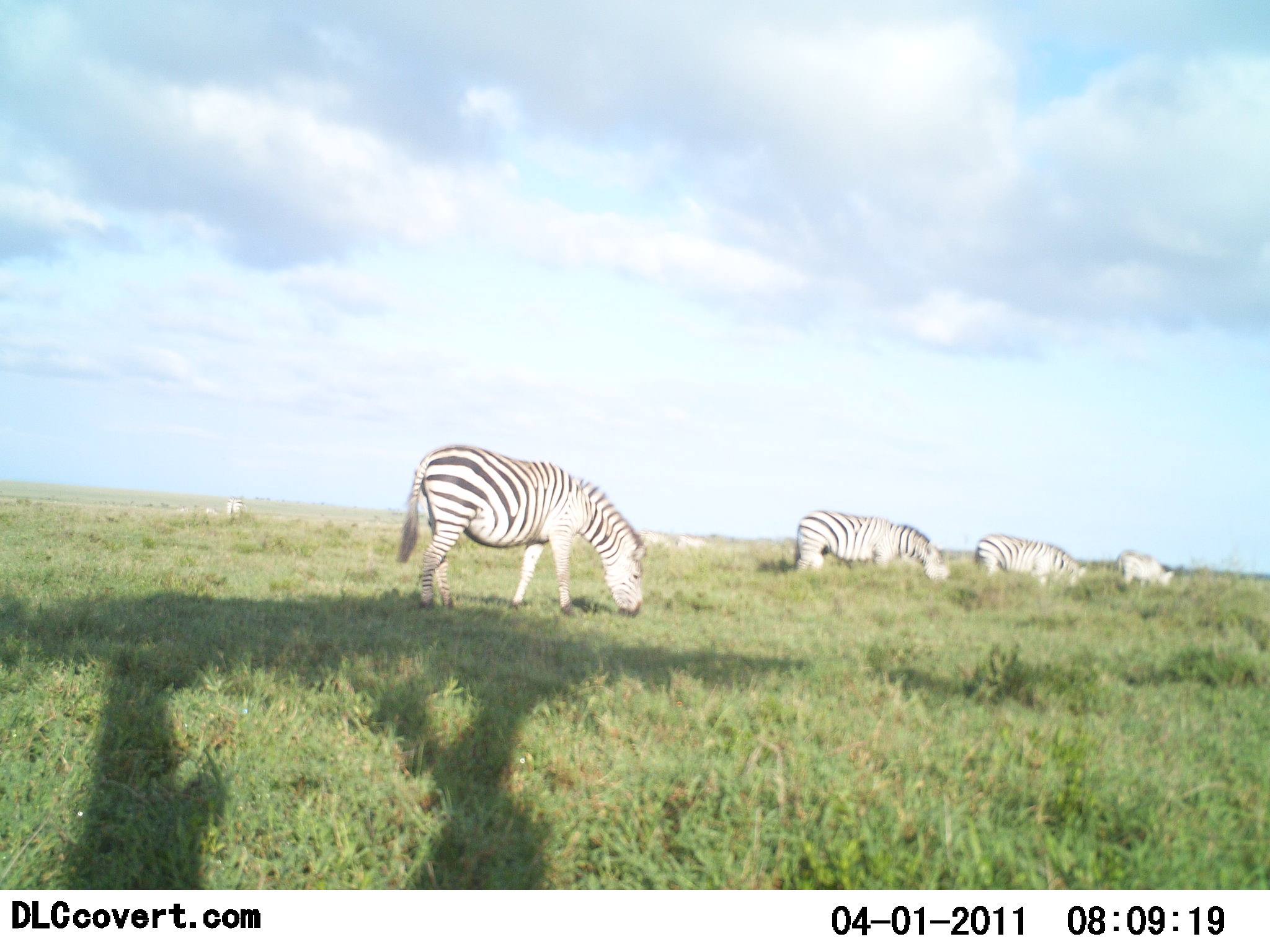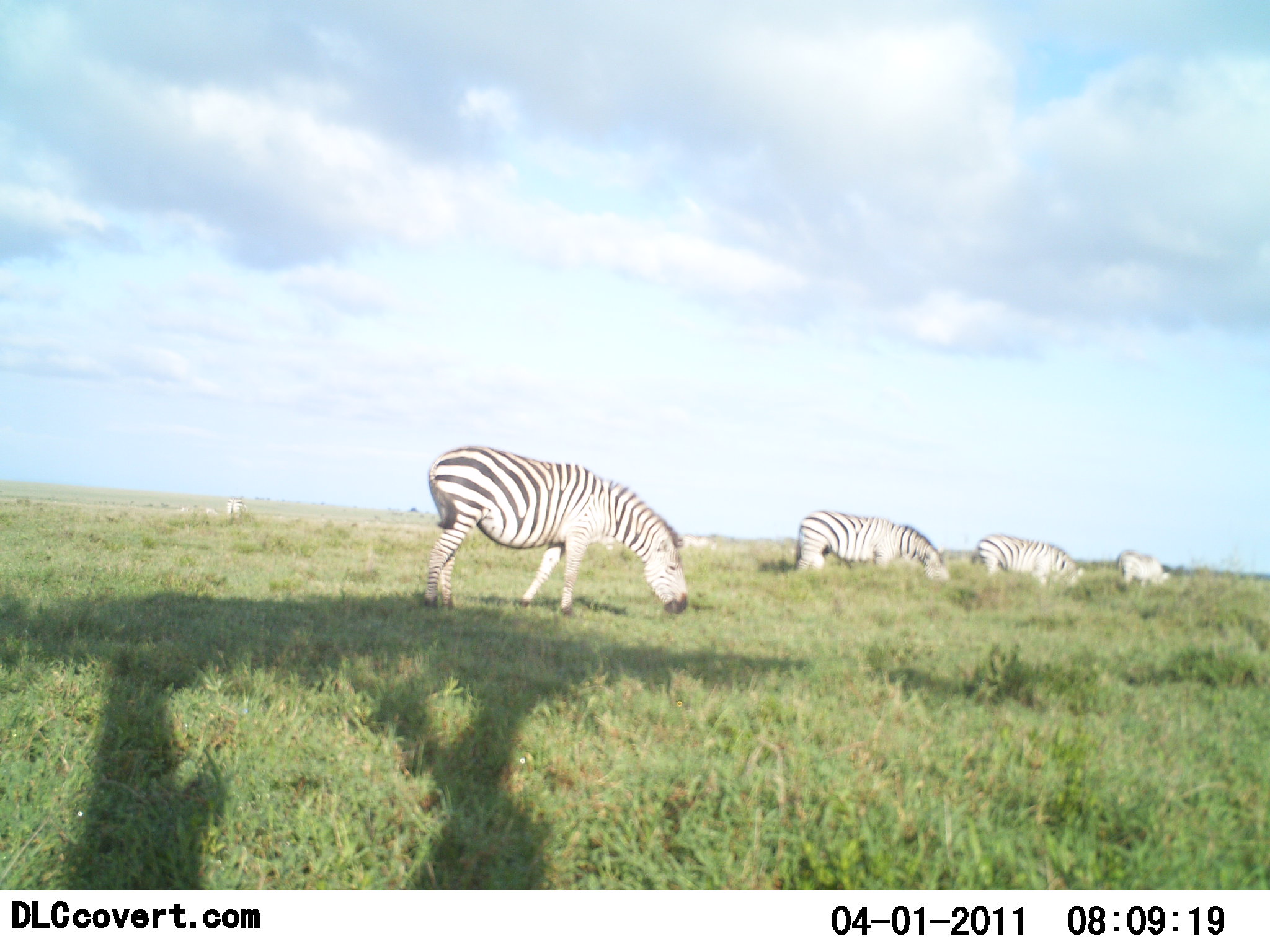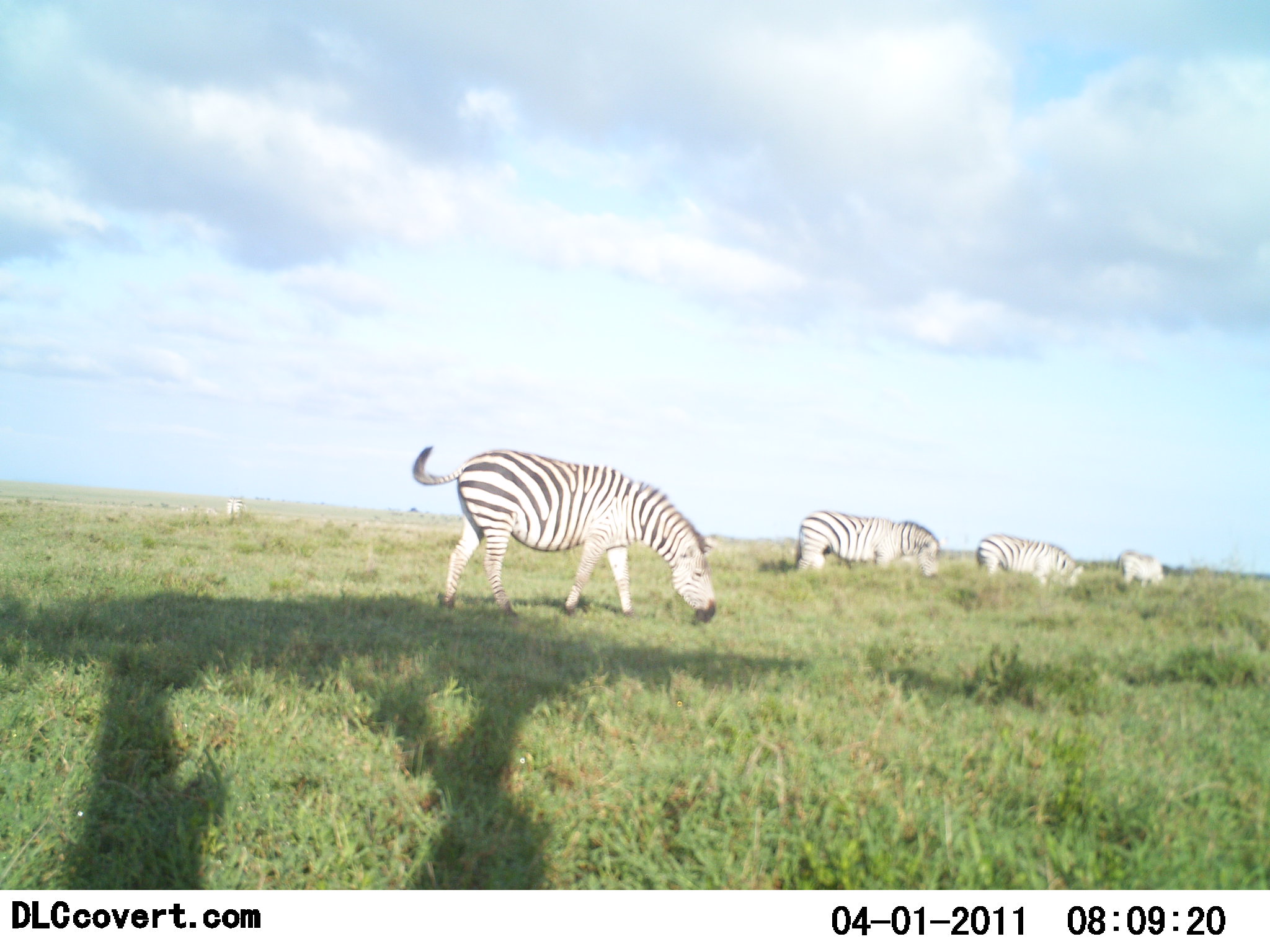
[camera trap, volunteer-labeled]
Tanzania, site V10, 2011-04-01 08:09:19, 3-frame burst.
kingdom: Animalia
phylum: Chordata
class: Mammalia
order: Perissodactyla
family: Equidae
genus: Equus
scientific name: Equus quagga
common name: plains zebra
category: zebra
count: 4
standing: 0%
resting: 0%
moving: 15%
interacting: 0%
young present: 8%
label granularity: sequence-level